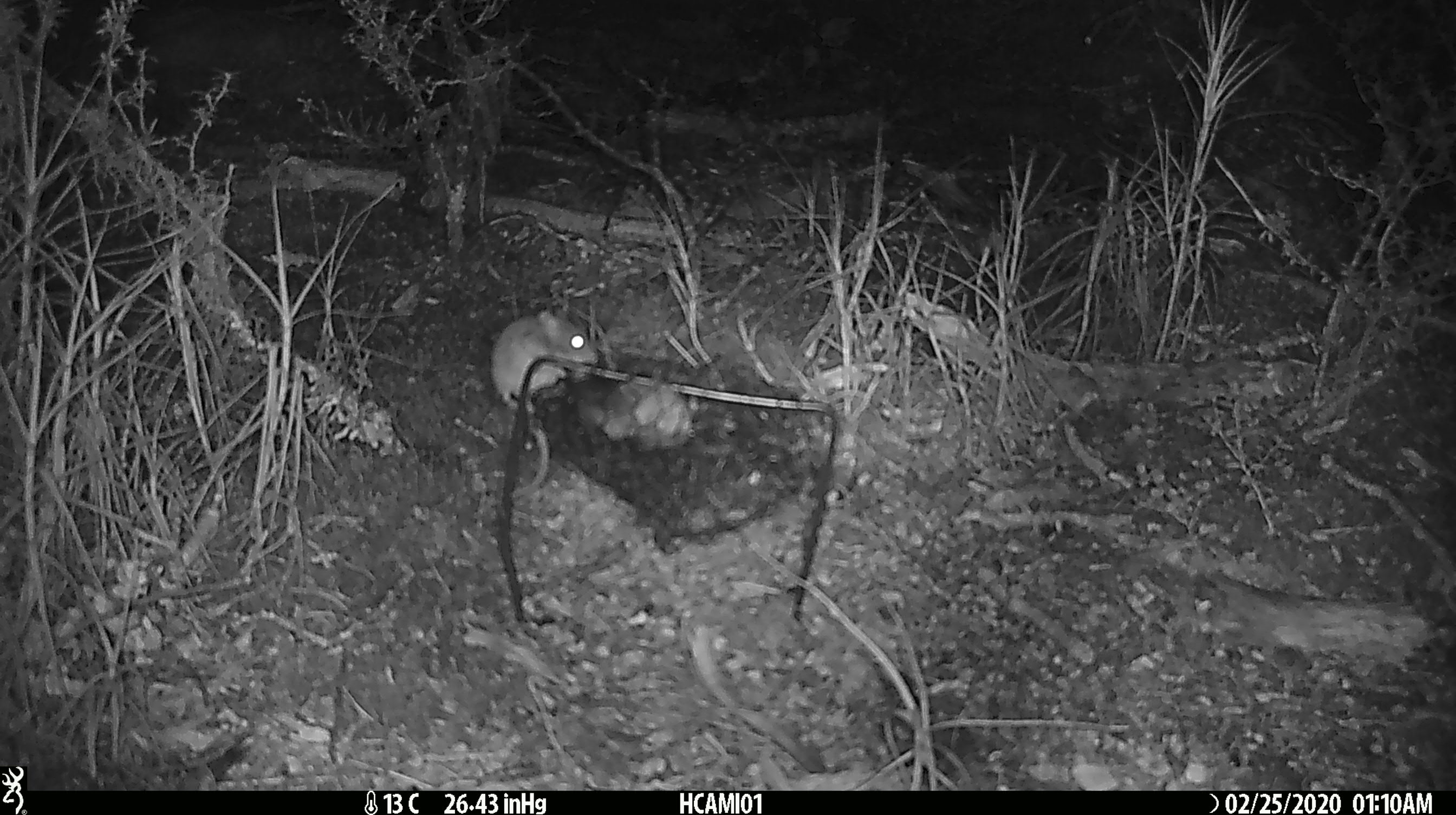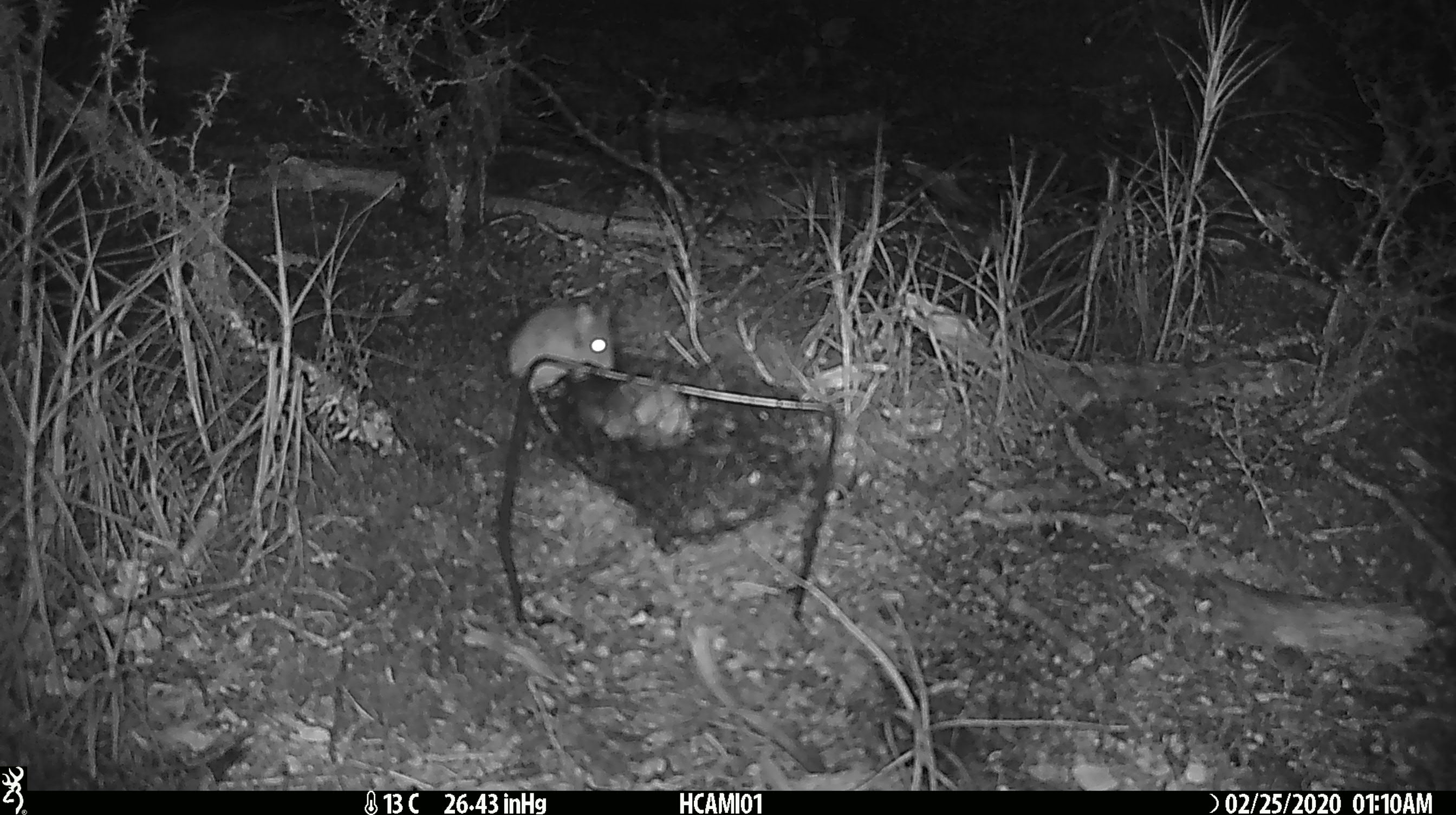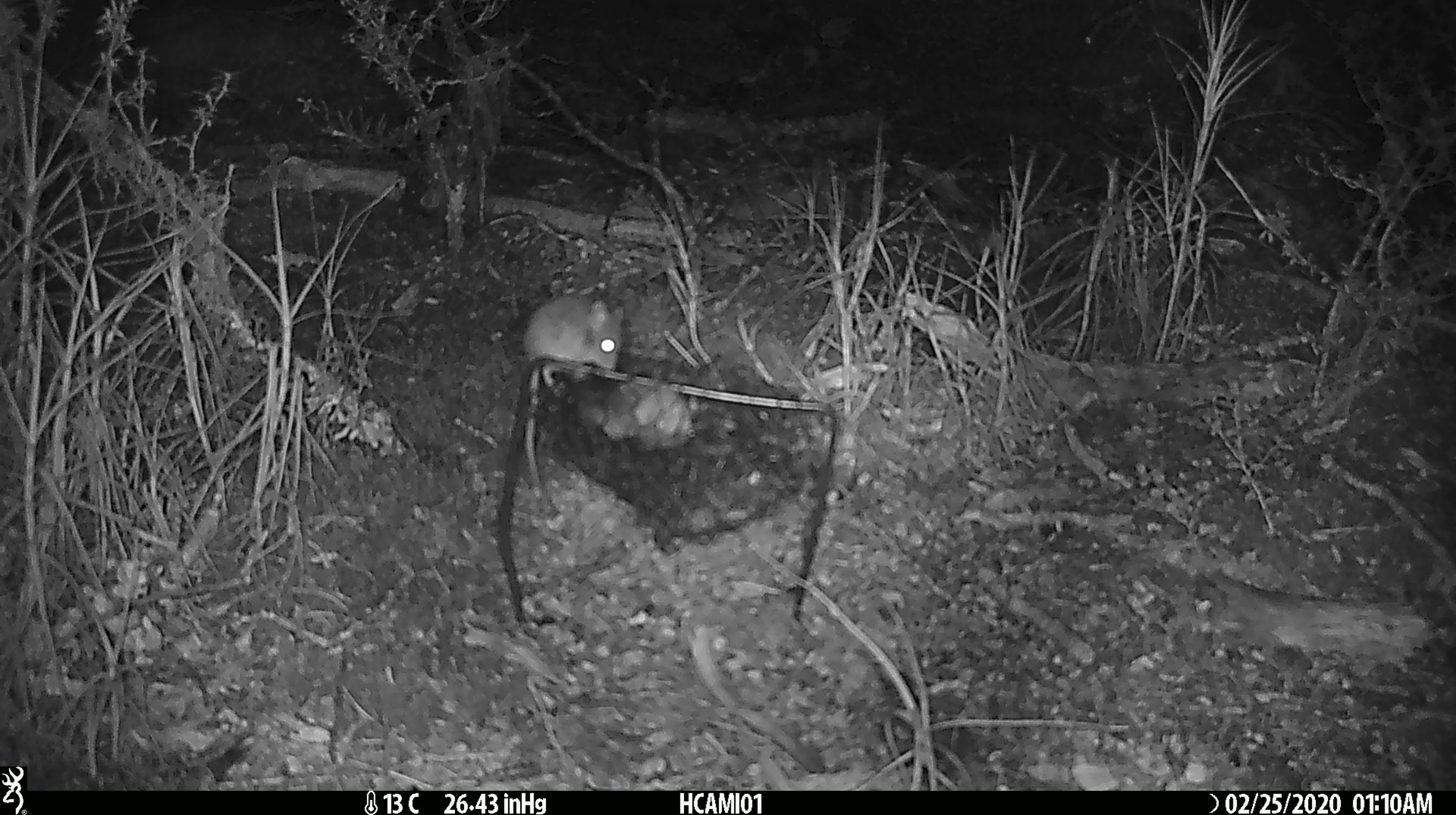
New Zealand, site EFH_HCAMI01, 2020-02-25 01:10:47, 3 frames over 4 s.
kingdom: Animalia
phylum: Chordata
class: Mammalia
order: Rodentia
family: Muridae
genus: Mus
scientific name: Mus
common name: mouse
Mouse (Mus).